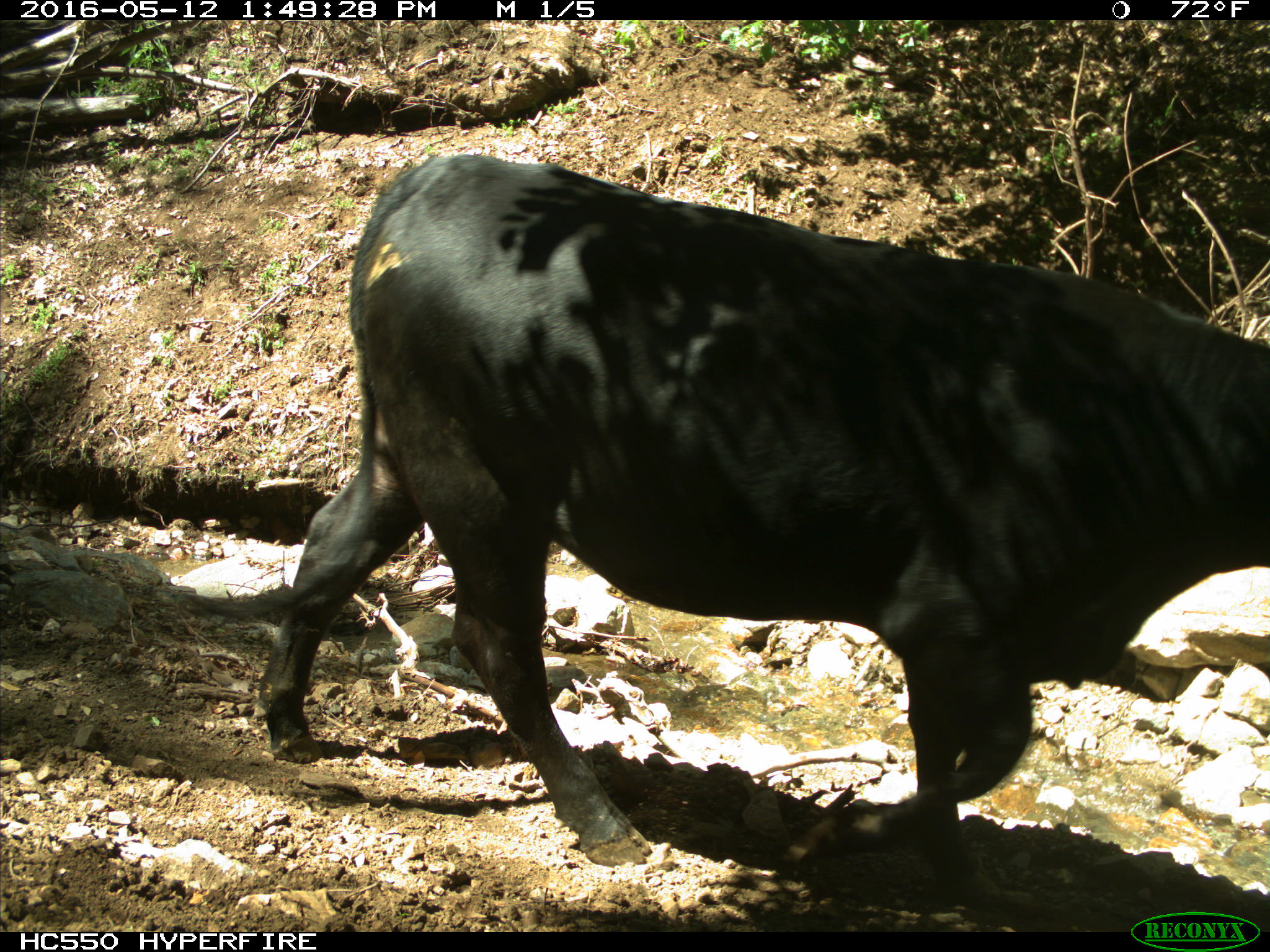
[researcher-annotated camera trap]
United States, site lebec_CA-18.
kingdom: Animalia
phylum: Chordata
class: Mammalia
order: Artiodactyla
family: Bovidae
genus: Bos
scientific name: Bos taurus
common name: domestic cow